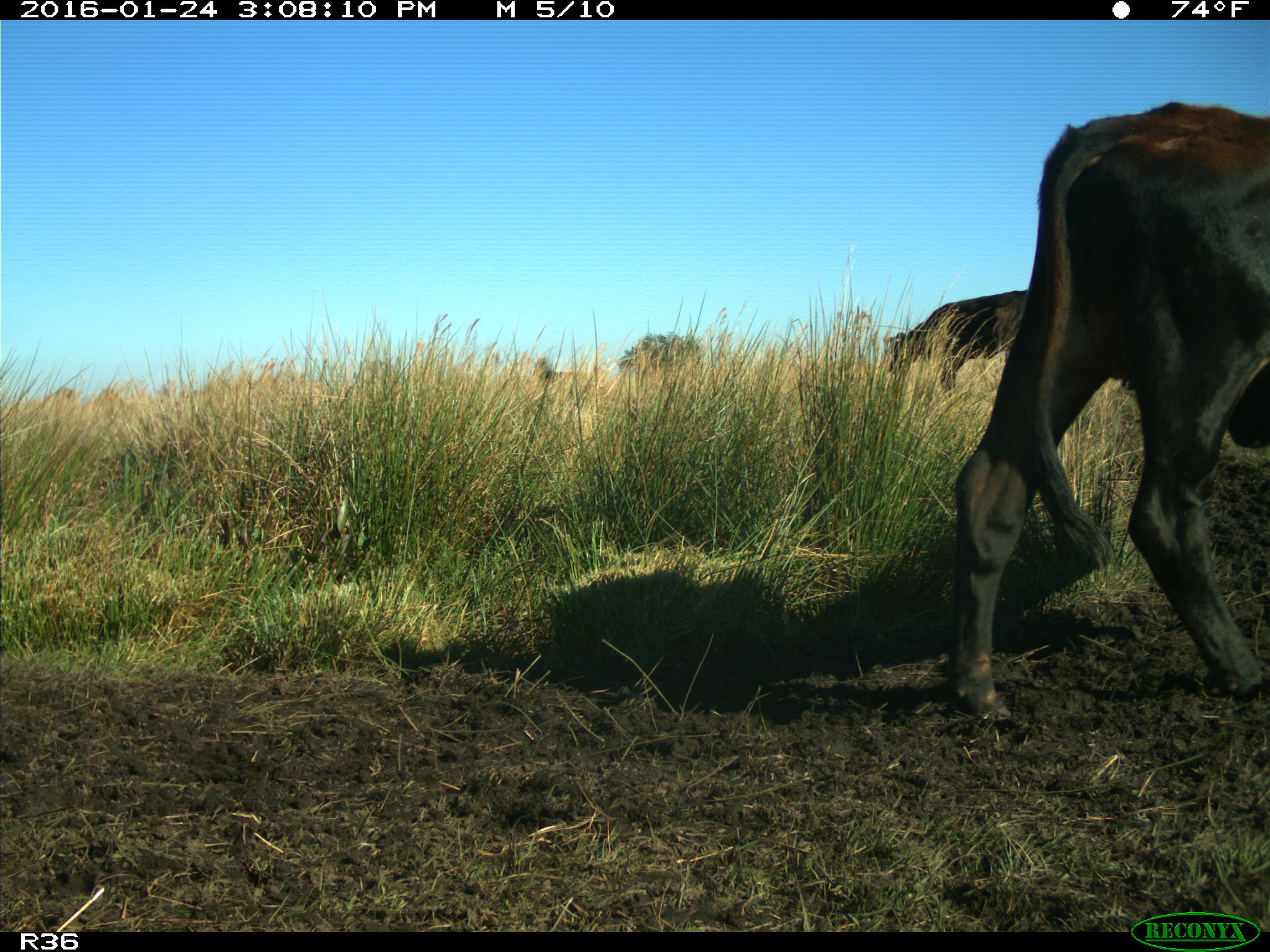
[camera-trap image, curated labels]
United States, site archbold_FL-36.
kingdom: Animalia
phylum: Chordata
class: Mammalia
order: Artiodactyla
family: Bovidae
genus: Bos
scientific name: Bos taurus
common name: domestic cow